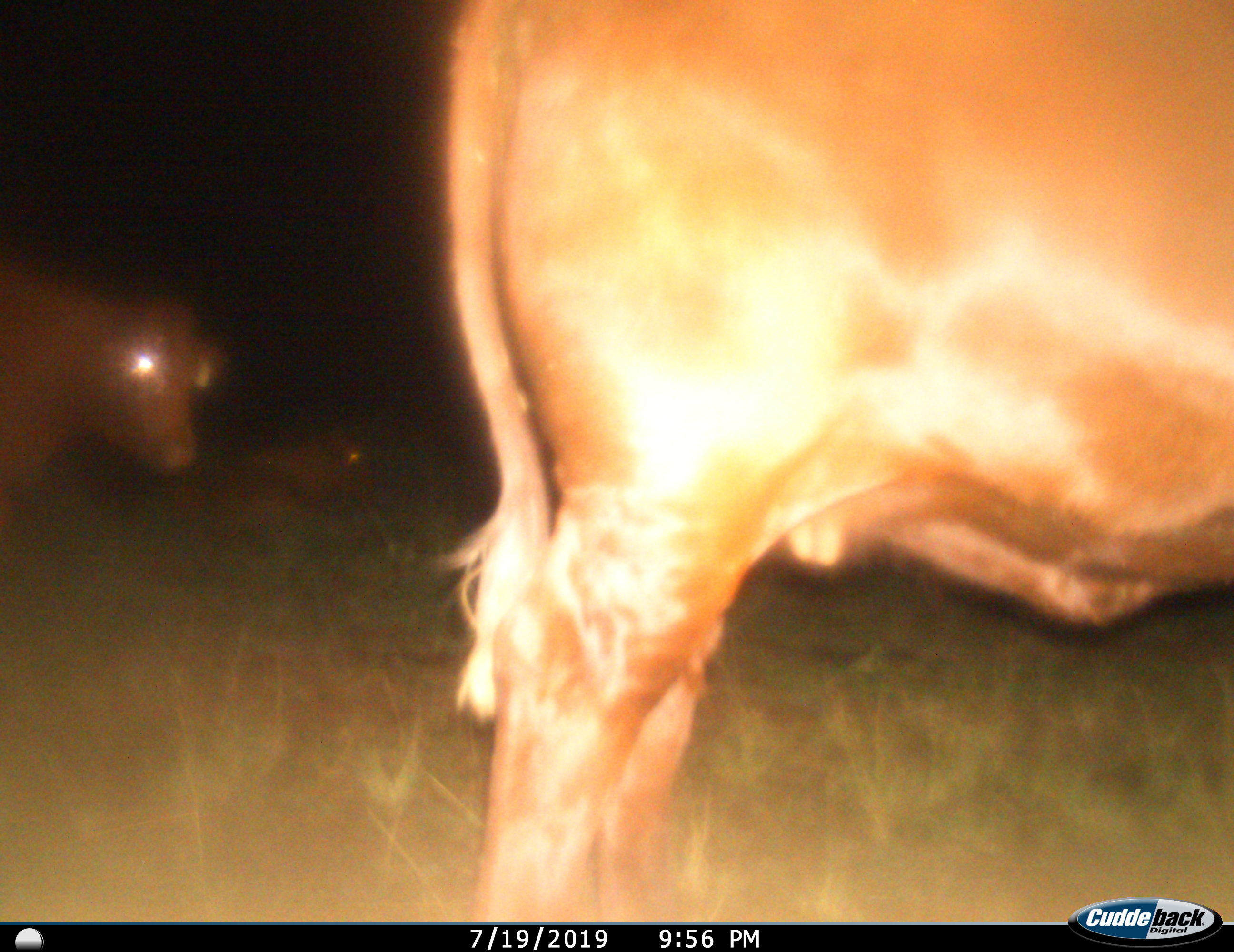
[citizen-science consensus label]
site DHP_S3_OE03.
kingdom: Animalia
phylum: Chordata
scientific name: Vertebrata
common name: domestic animal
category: domesticanimal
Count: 3.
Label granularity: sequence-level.